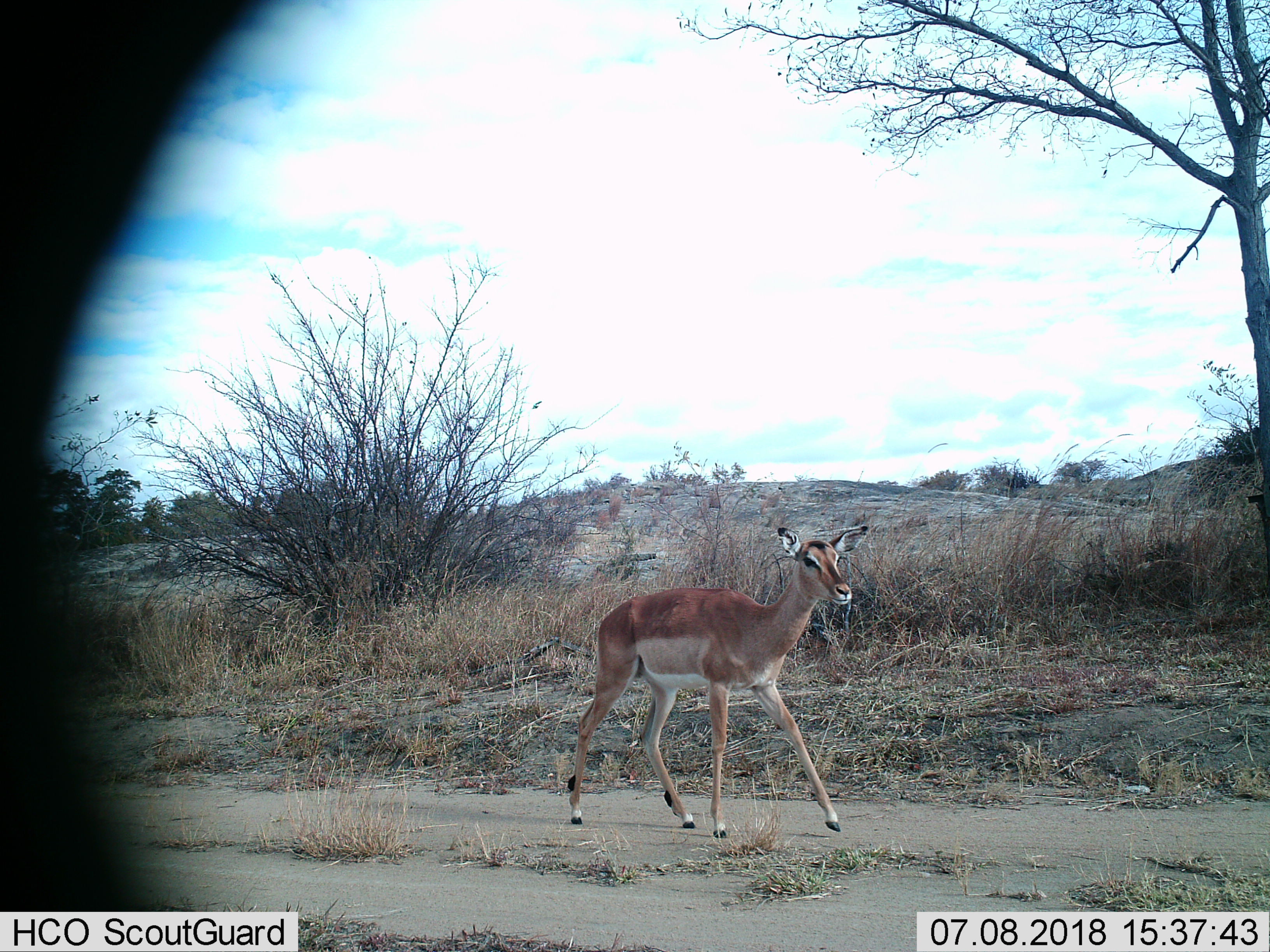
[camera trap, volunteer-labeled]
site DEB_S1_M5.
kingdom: Animalia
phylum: Chordata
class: Mammalia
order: Artiodactyla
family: Bovidae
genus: Aepyceros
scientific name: Aepyceros melampus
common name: impala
Impala (Aepyceros melampus), count 1. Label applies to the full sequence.